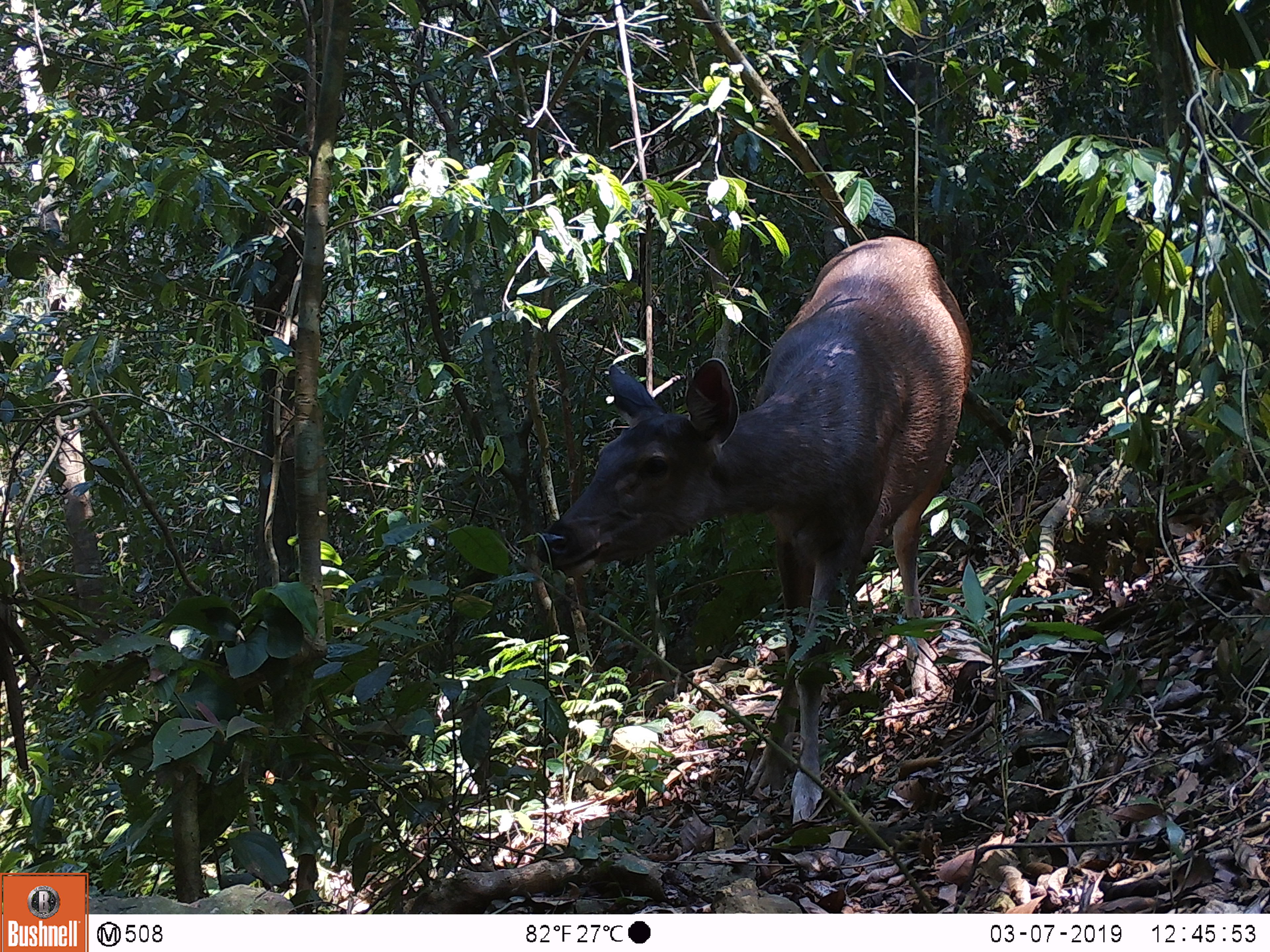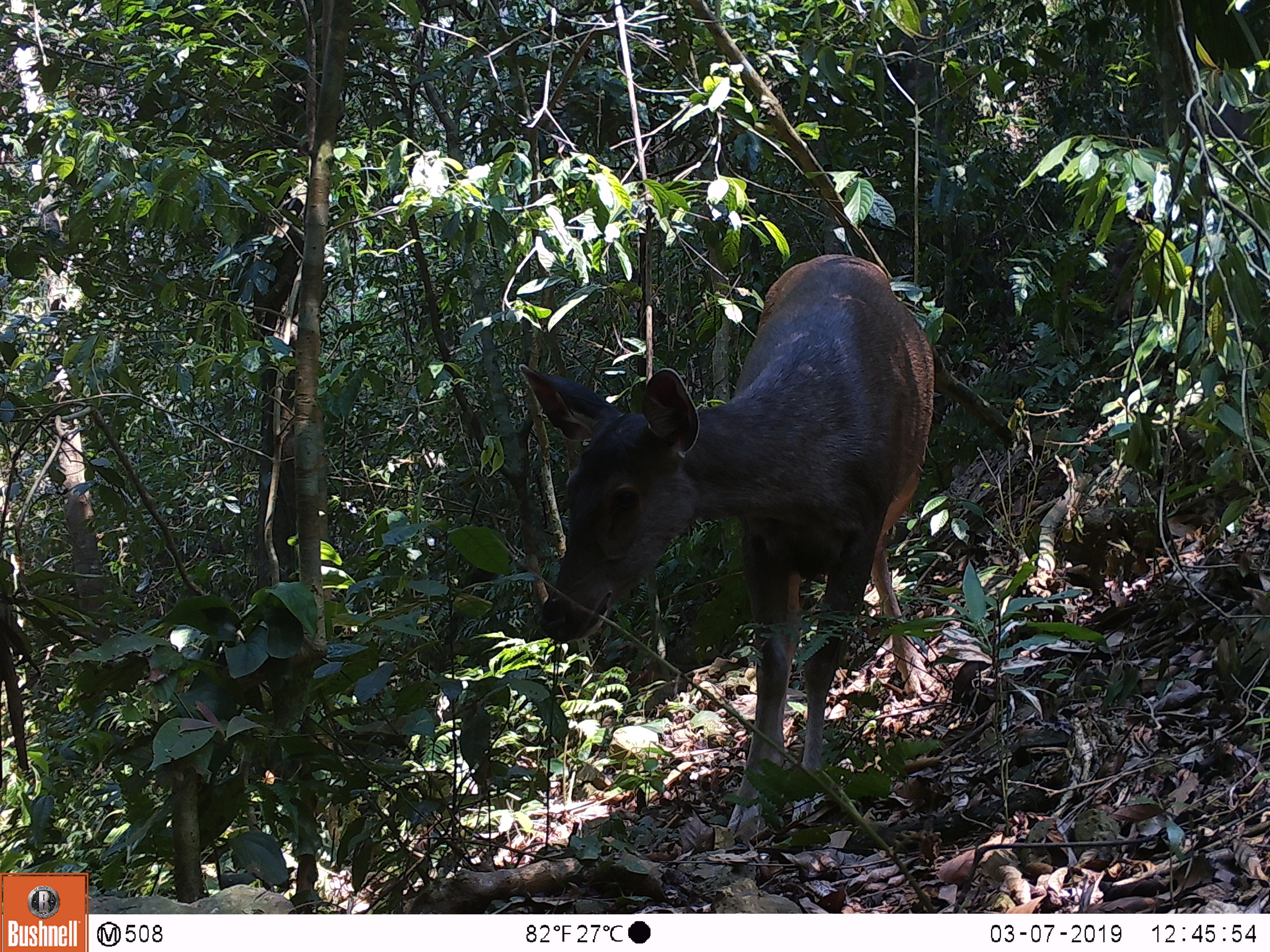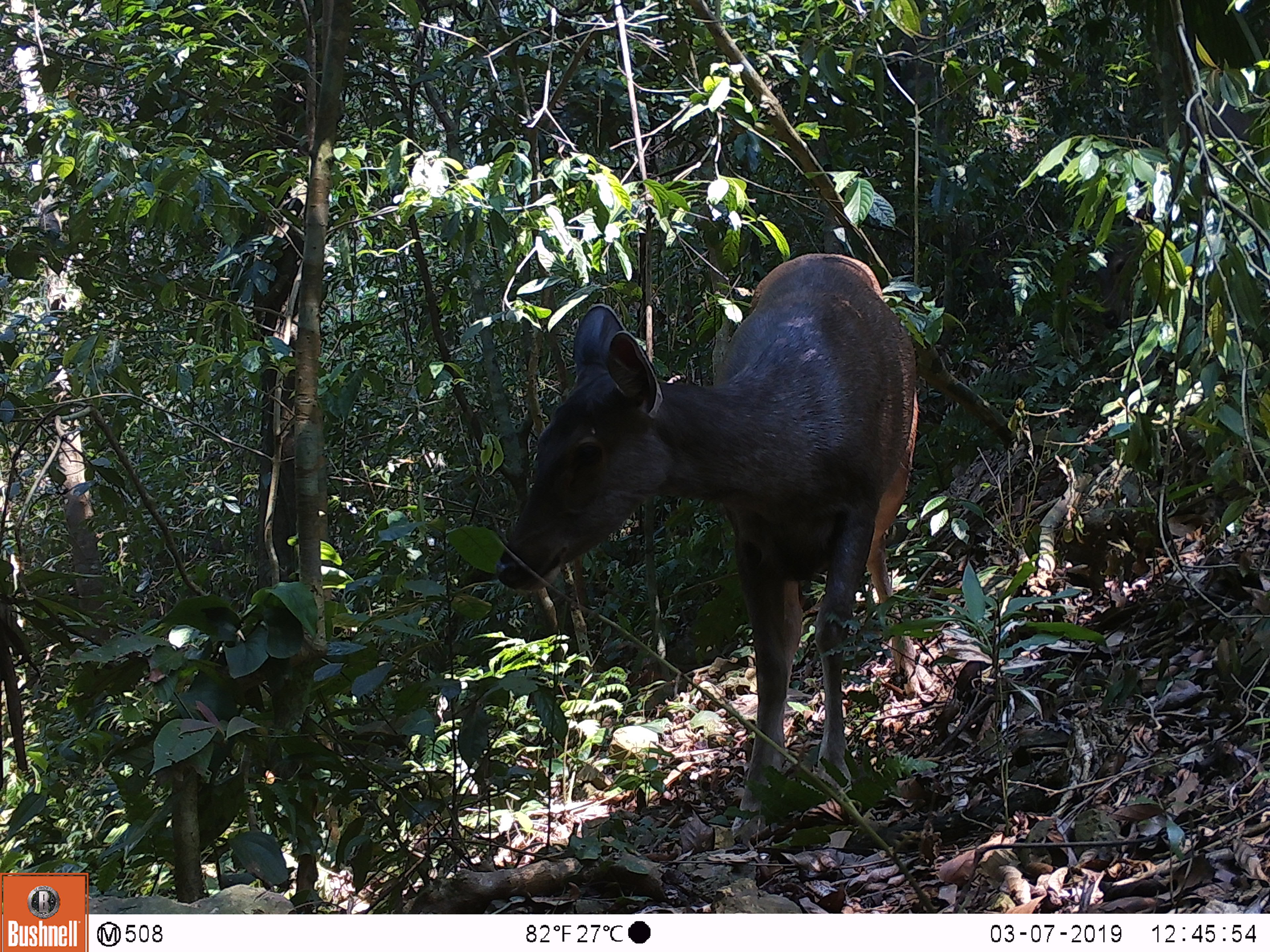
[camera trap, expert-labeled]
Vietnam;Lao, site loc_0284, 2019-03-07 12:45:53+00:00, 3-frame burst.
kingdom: Animalia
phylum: Chordata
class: Mammalia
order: Artiodactyla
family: Cervidae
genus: Rusa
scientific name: Rusa unicolor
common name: sambar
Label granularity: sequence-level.